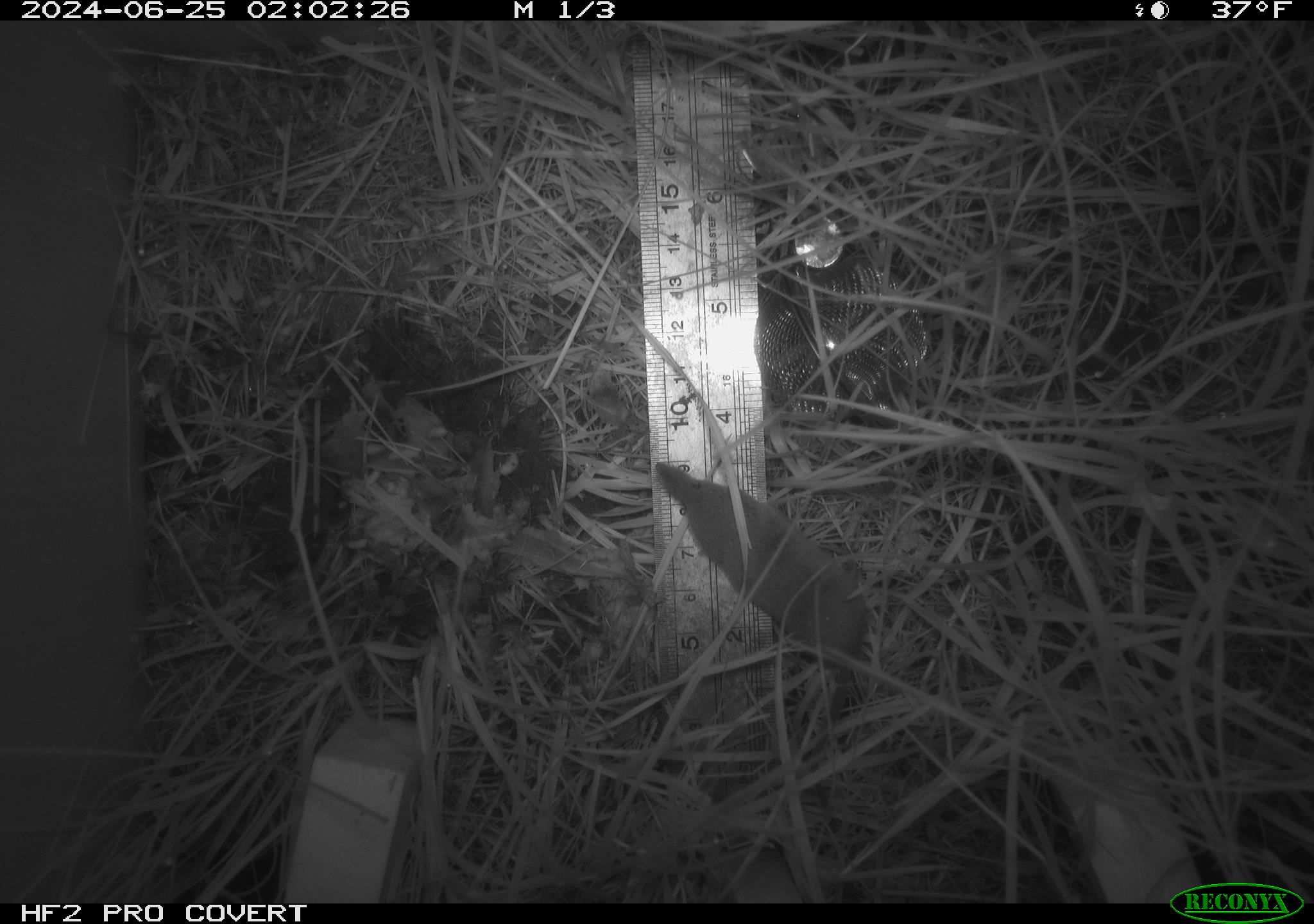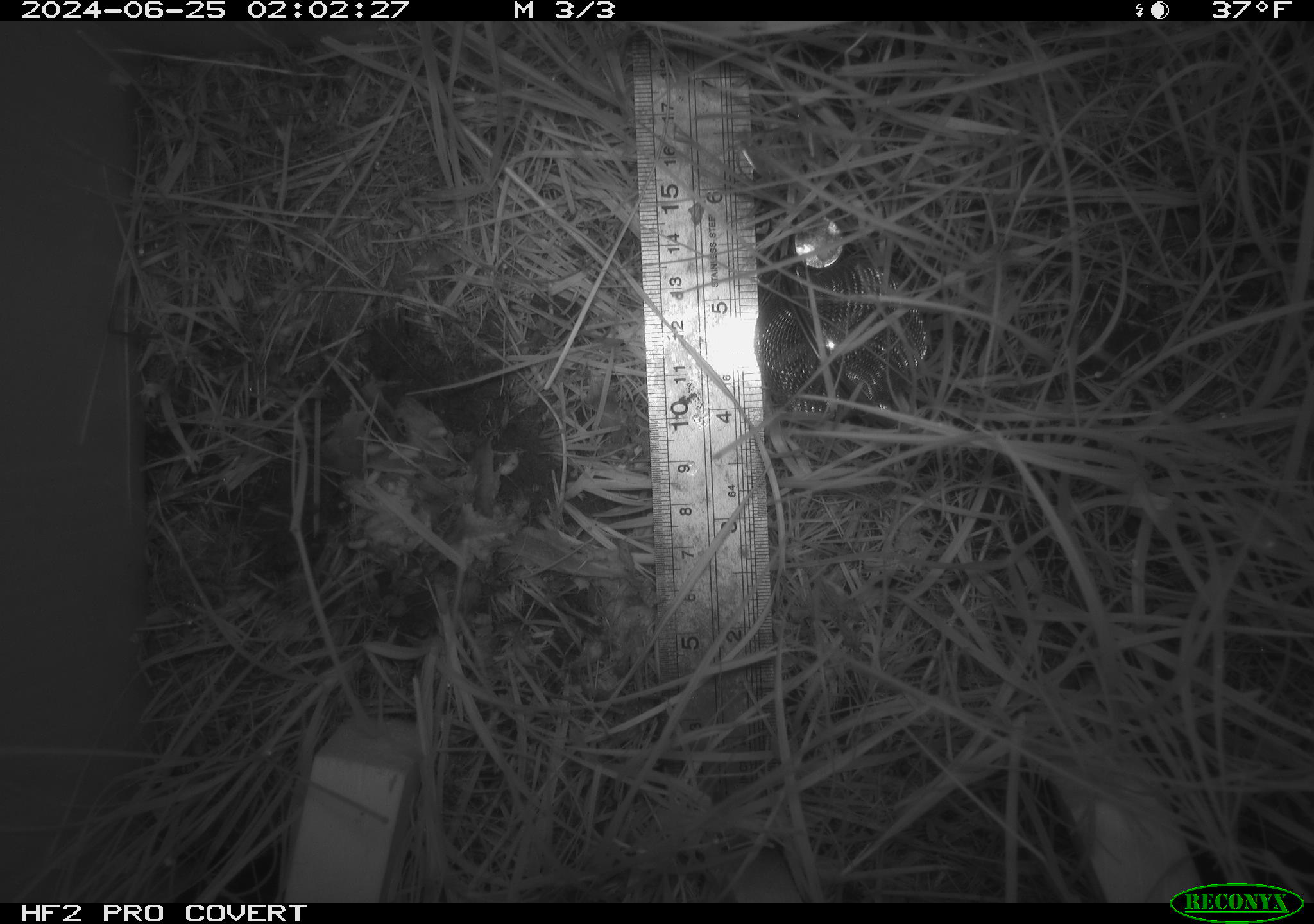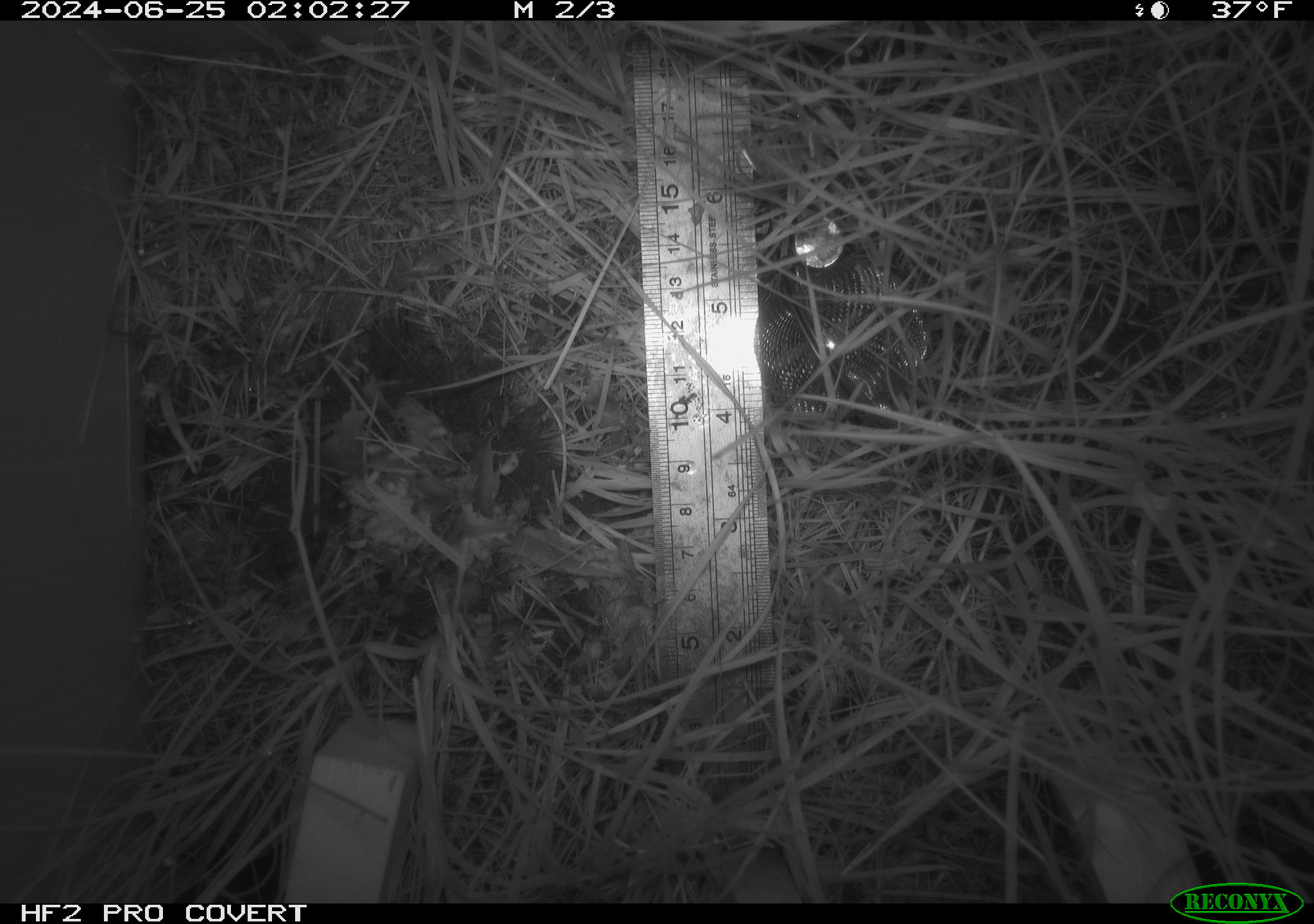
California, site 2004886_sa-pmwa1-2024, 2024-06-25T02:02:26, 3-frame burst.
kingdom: Animalia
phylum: Chordata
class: Mammalia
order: Eulipotyphla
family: Soricidae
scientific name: Soricidae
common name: shrews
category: soricidae family